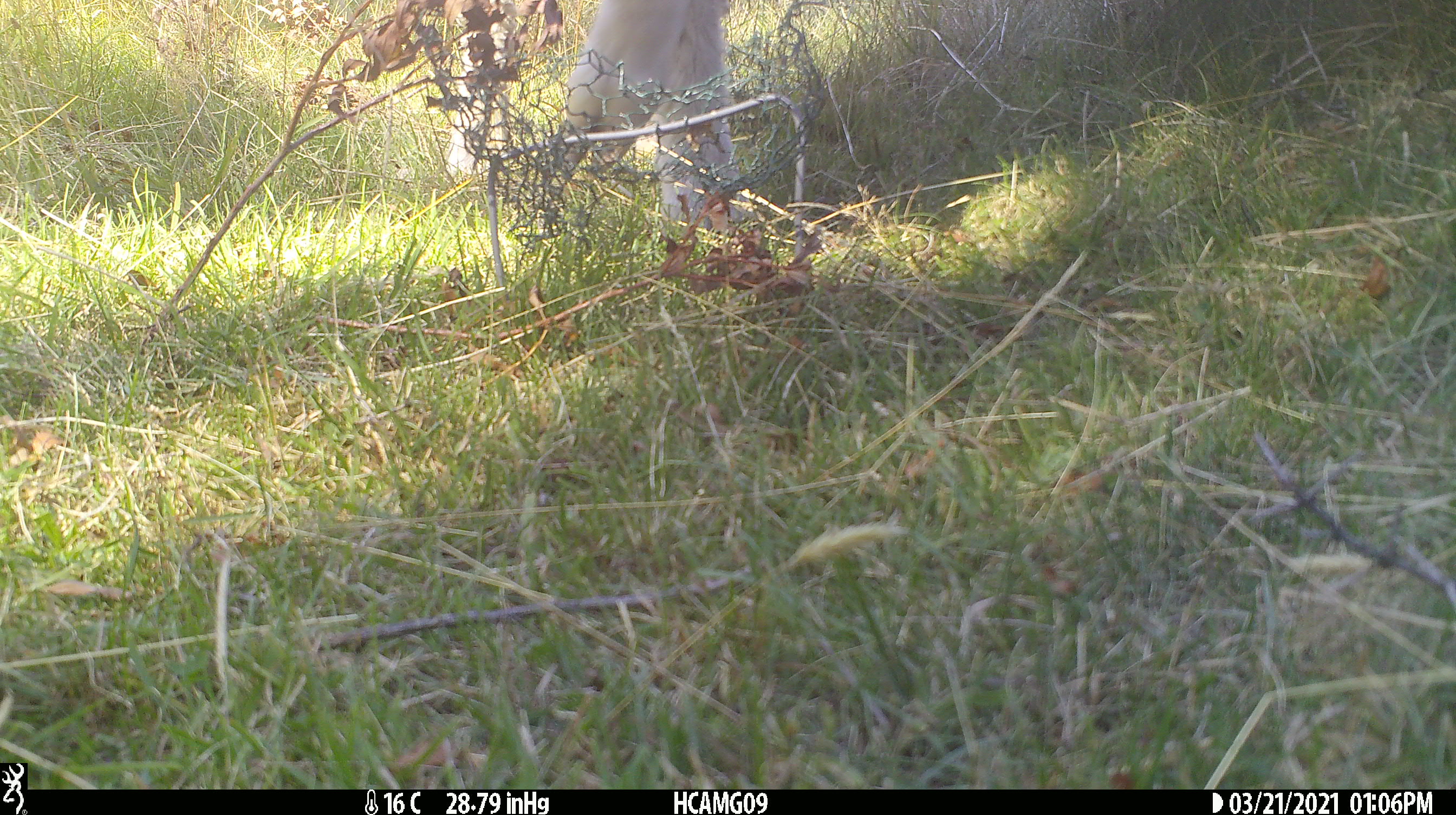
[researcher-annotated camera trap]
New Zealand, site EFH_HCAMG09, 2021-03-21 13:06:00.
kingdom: Animalia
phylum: Chordata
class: Mammalia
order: Artiodactyla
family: Bovidae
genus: Ovis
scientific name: Ovis aries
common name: domestic sheep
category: sheep